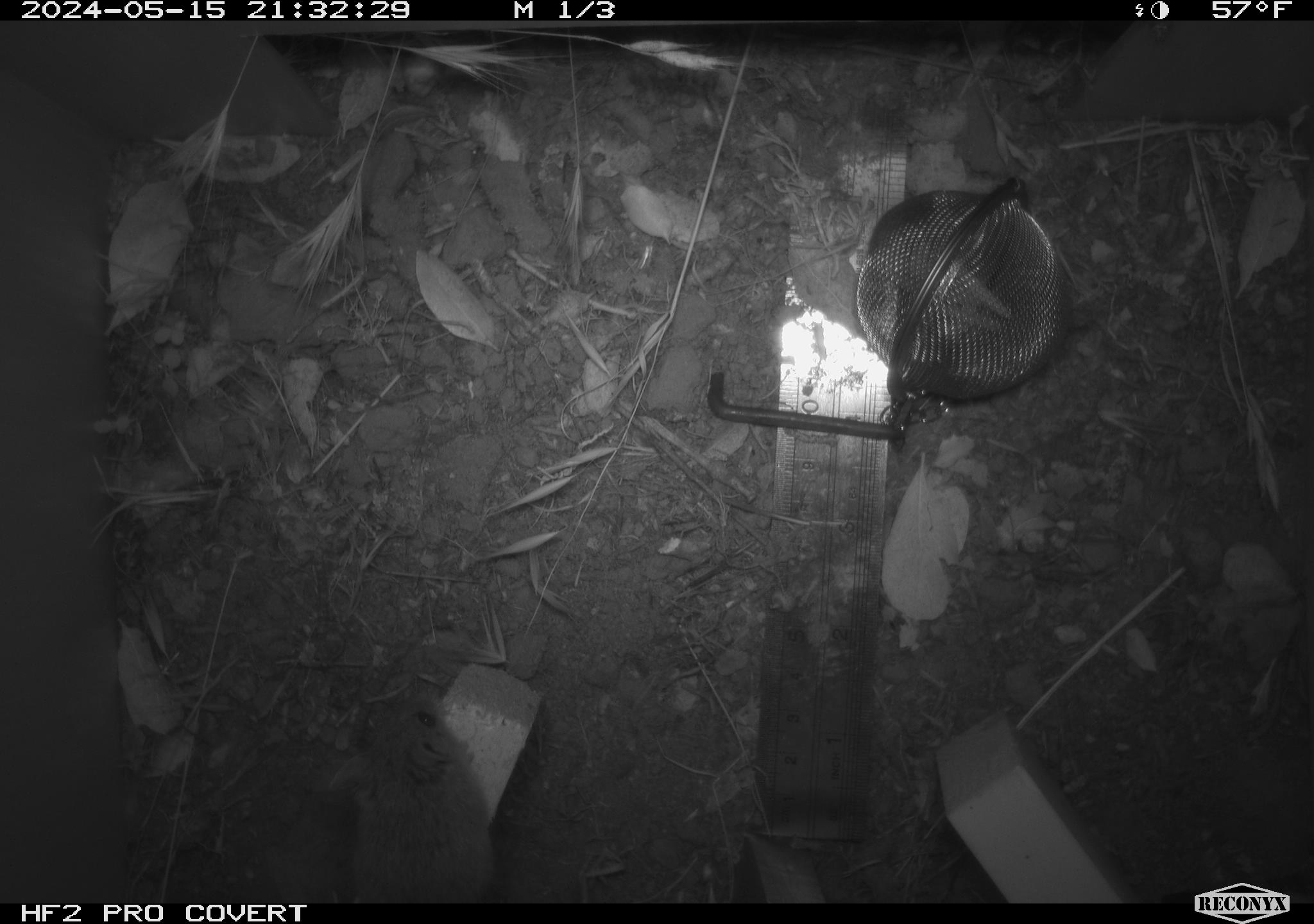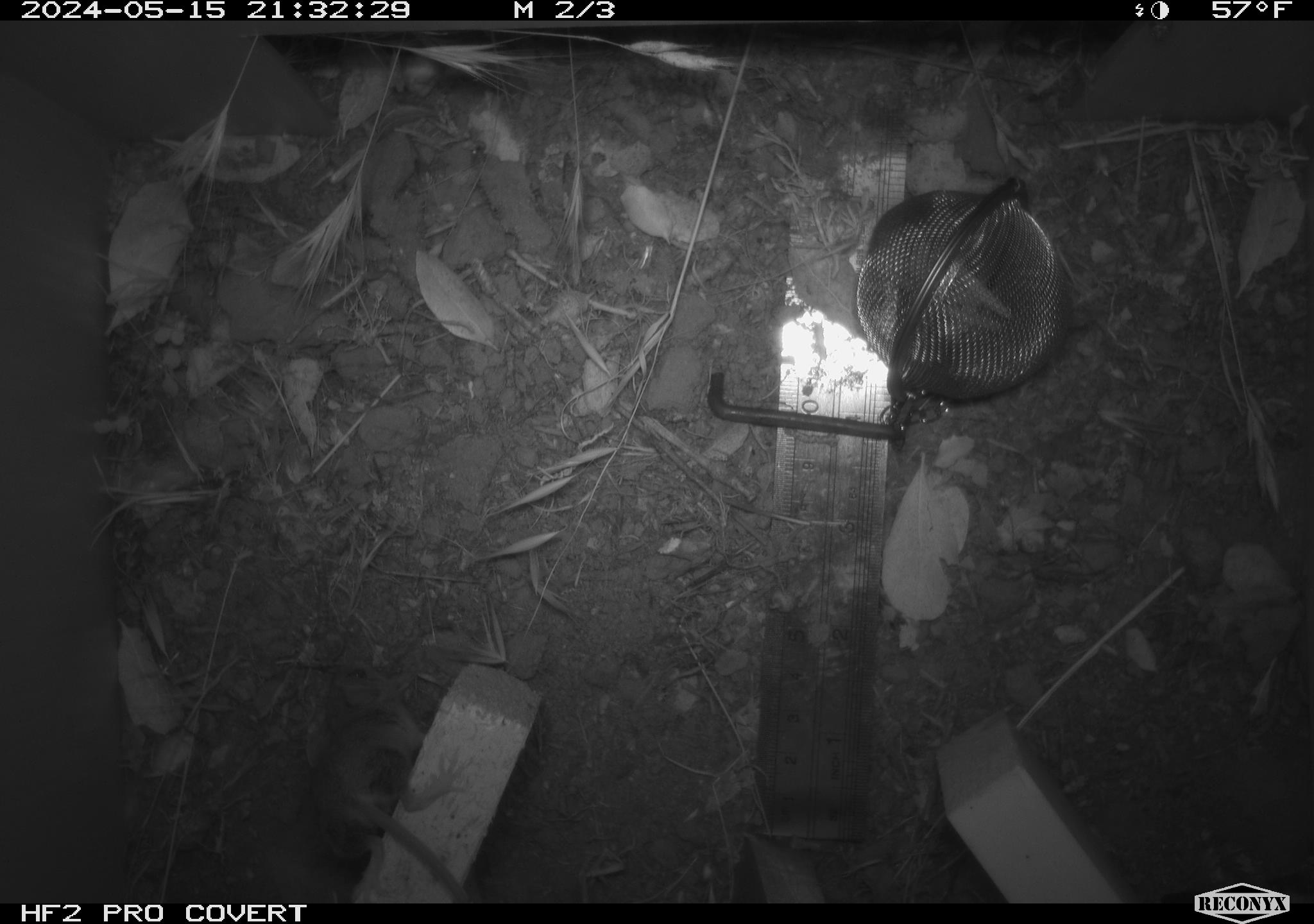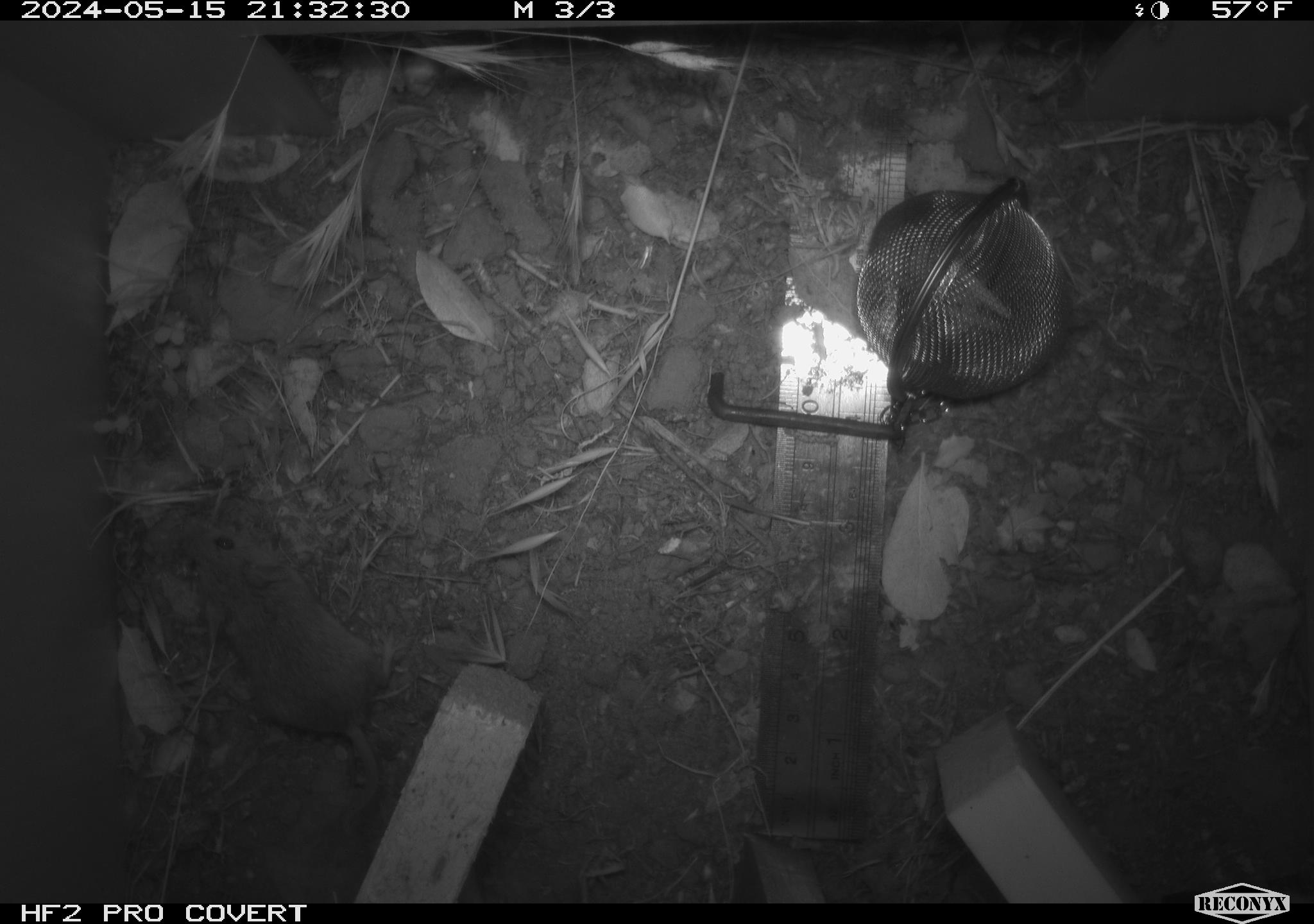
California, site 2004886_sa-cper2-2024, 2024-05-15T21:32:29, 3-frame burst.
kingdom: Animalia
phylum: Chordata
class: Mammalia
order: Rodentia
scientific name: Rodentia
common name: rodent